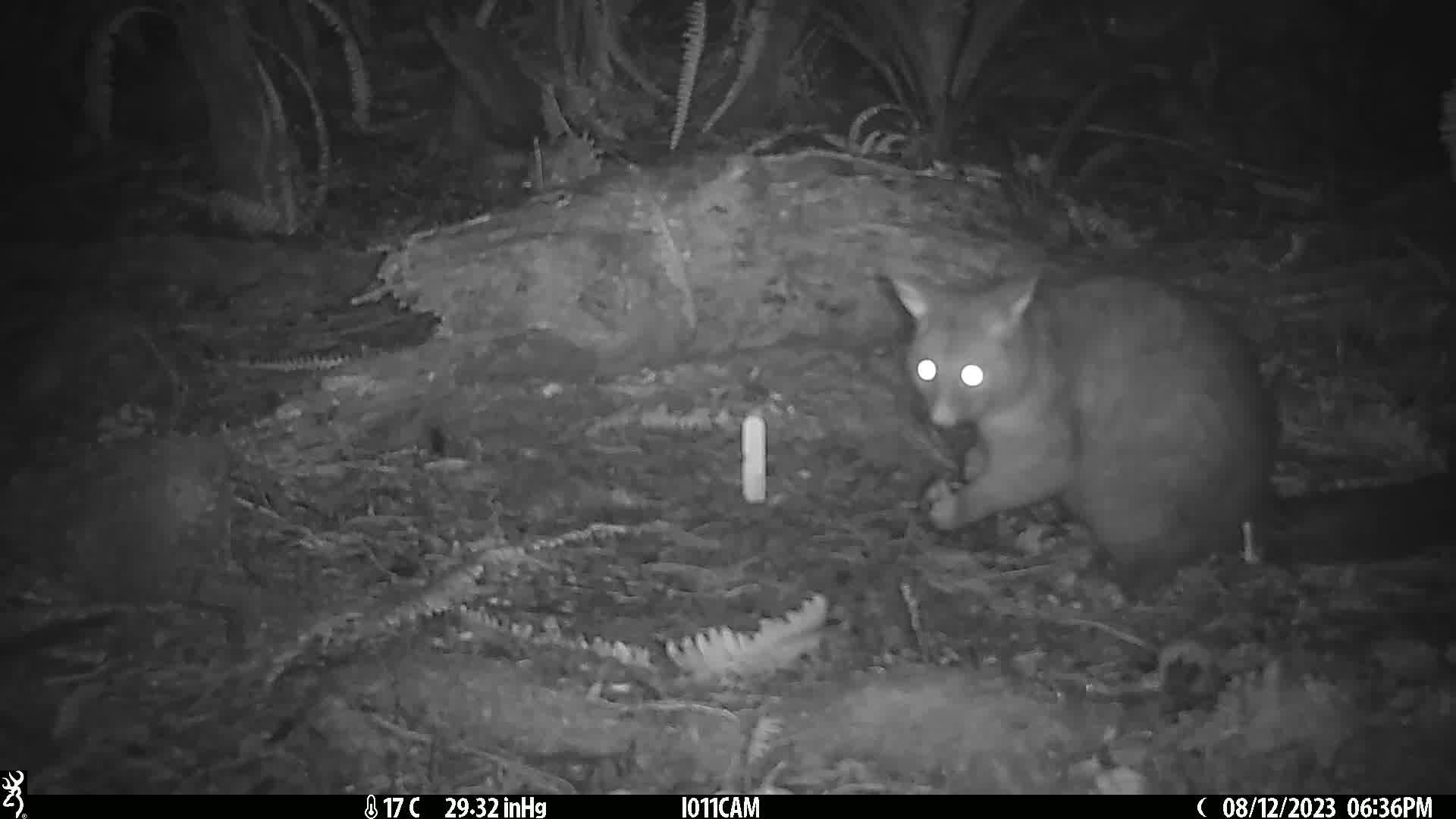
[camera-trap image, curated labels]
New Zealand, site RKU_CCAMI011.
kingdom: Animalia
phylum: Chordata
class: Mammalia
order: Diprotodontia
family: Phalangeridae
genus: Trichosurus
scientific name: Trichosurus vulpecula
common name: common brushtail possum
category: possum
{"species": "possum (common brushtail possum) (Trichosurus vulpecula)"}